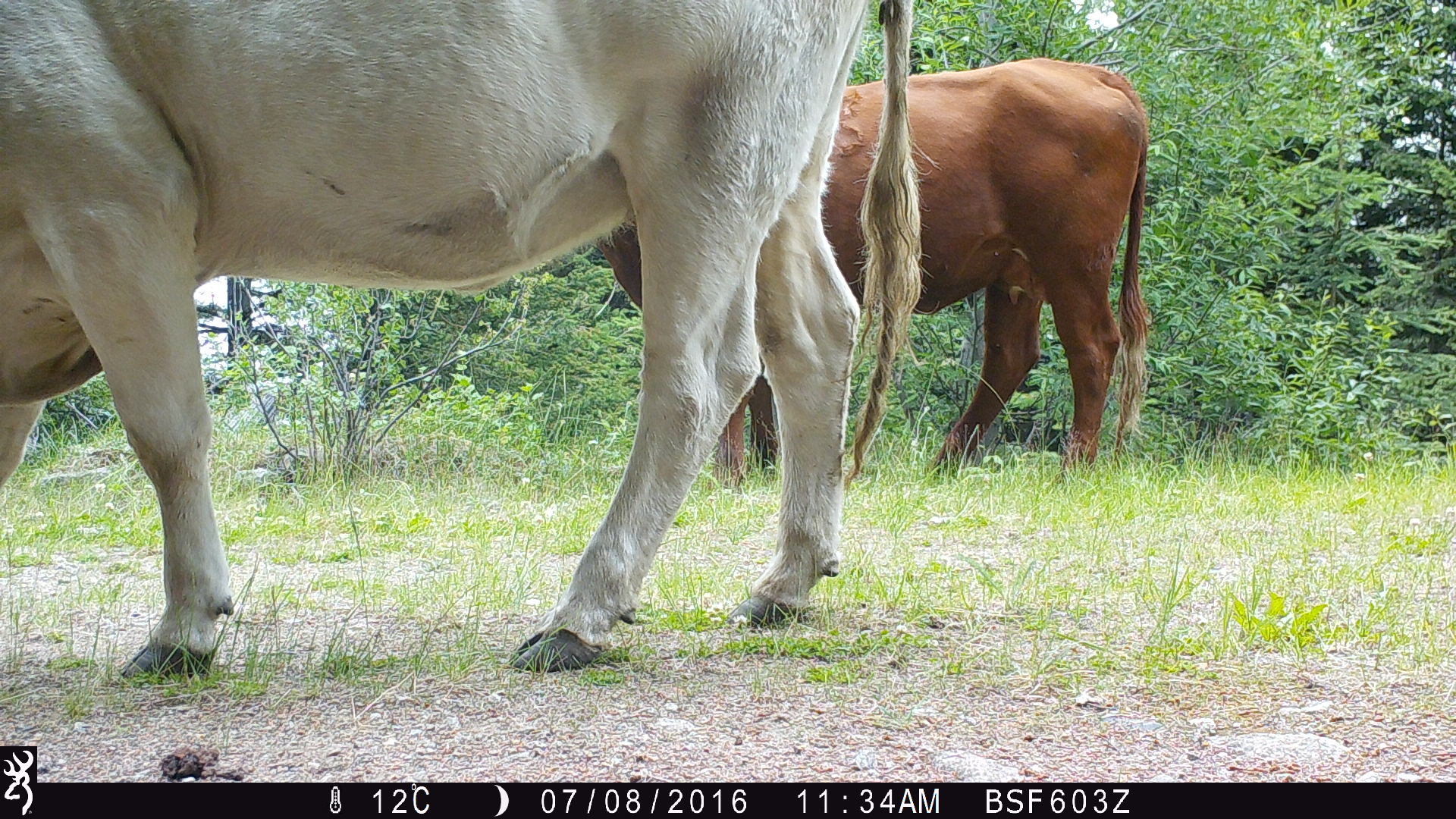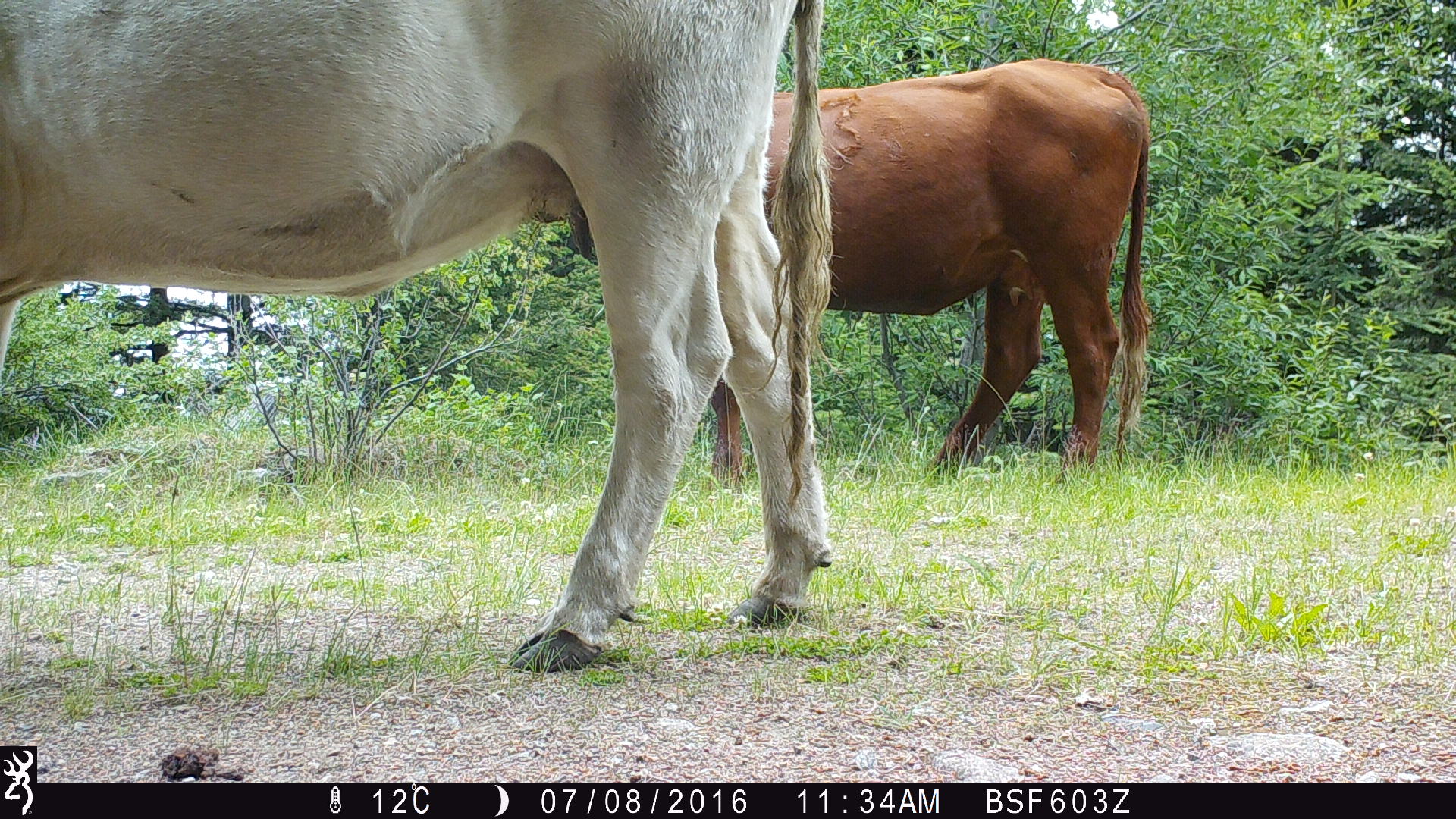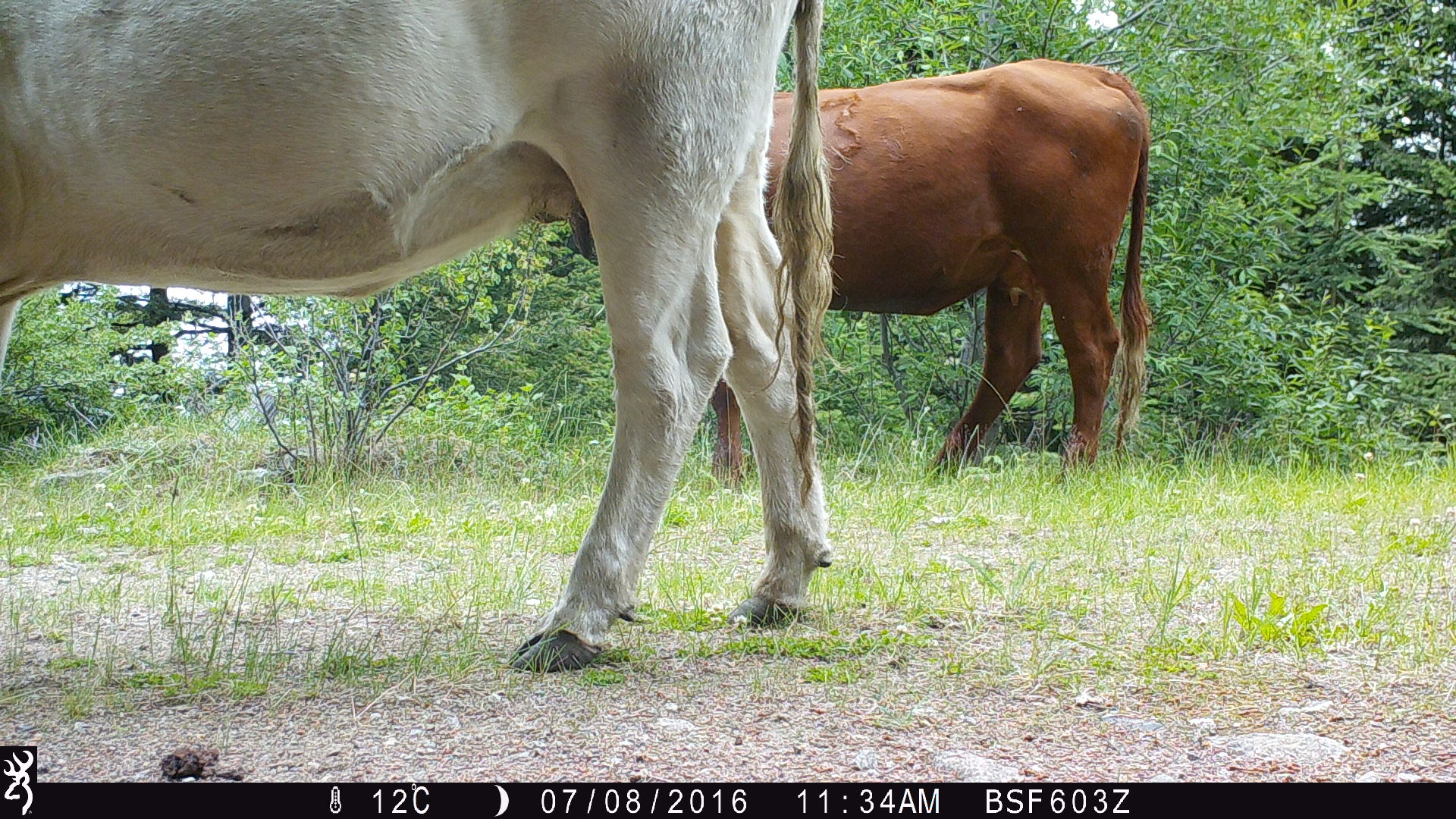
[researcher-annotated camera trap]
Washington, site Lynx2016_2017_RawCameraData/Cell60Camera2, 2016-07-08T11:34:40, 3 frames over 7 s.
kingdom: Animalia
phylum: Chordata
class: Mammalia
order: Artiodactyla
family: Bovidae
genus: Bos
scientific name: Bos taurus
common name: domestic cattle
Domestic cattle (Bos taurus). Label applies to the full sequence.